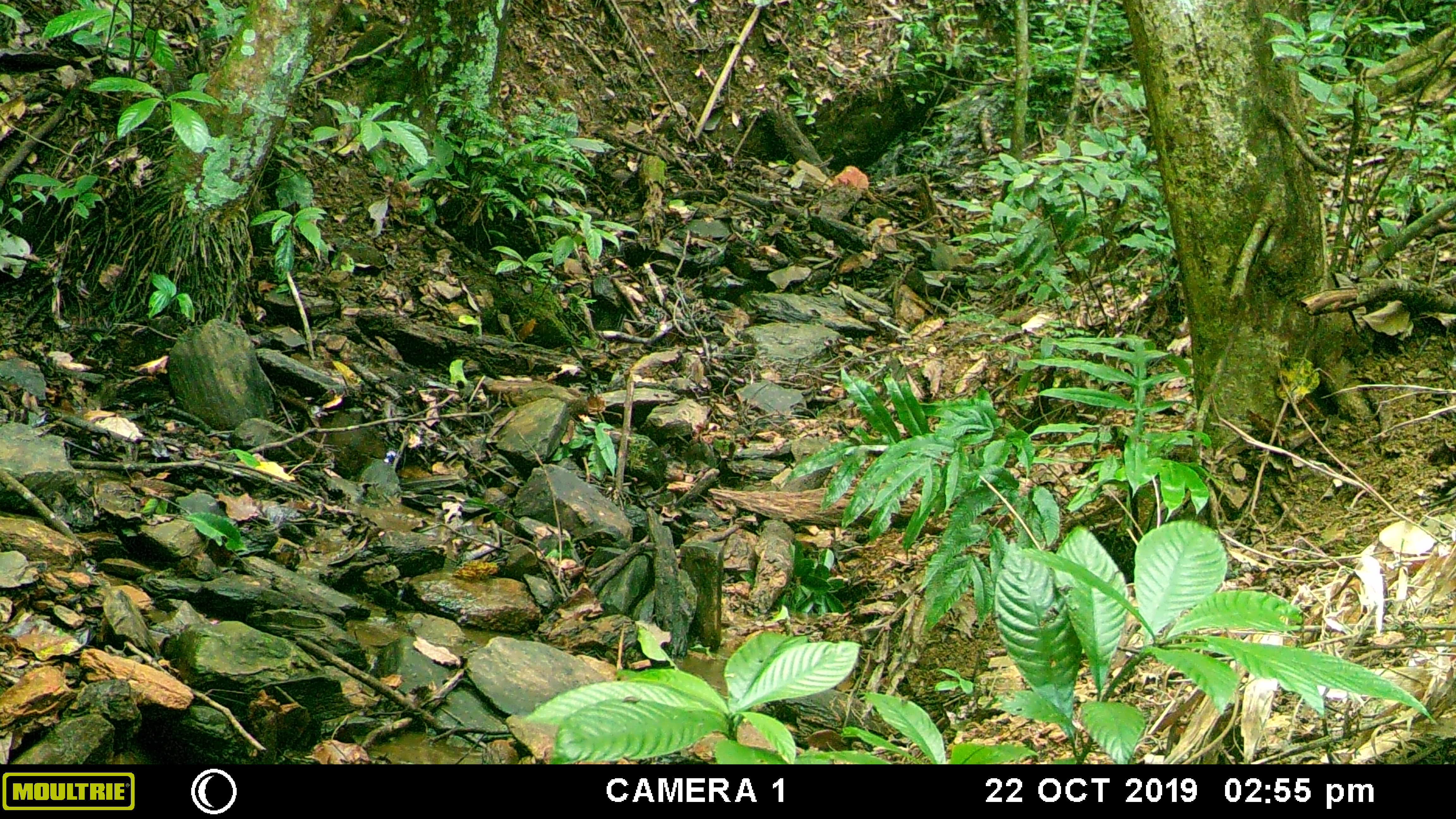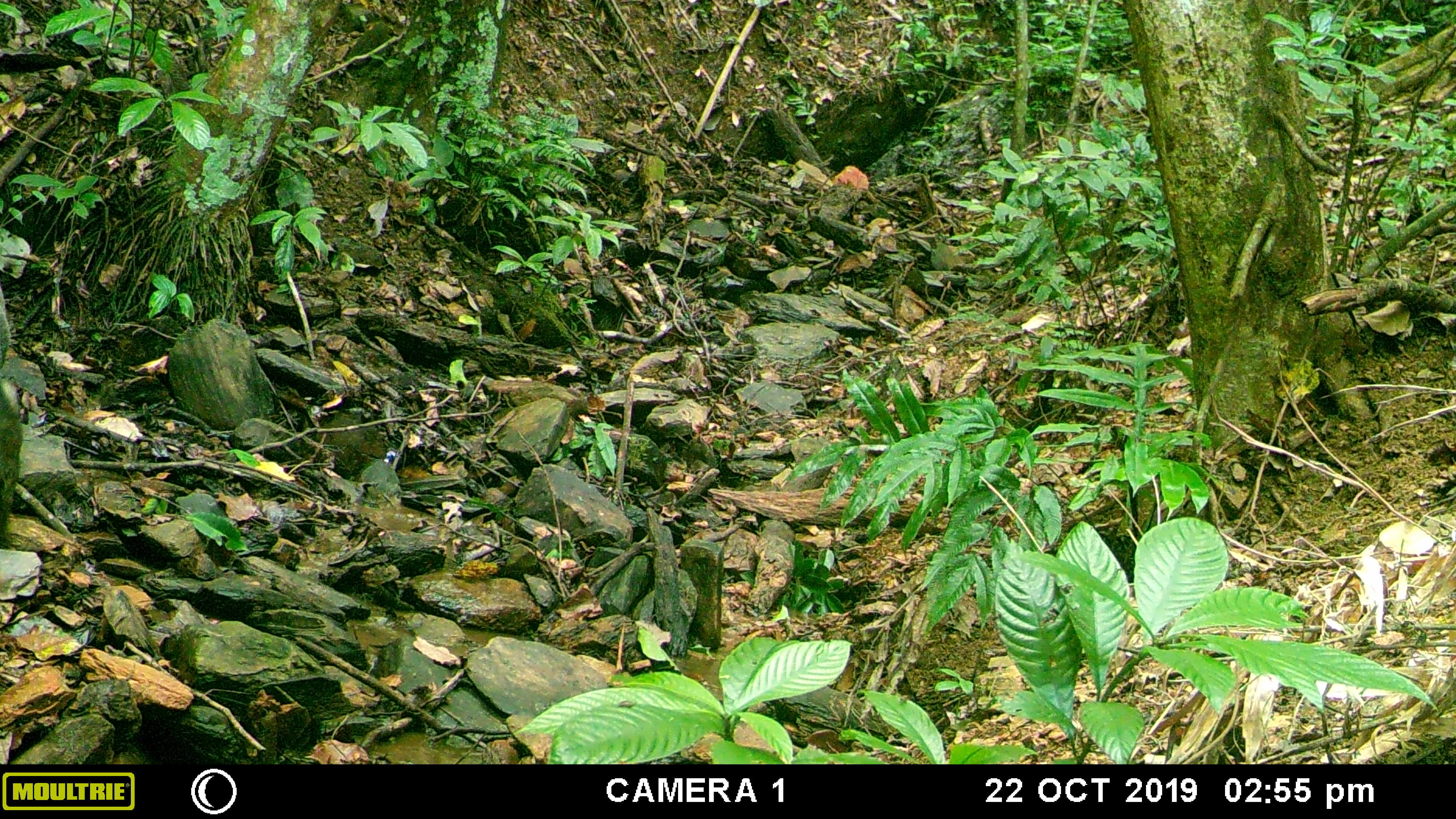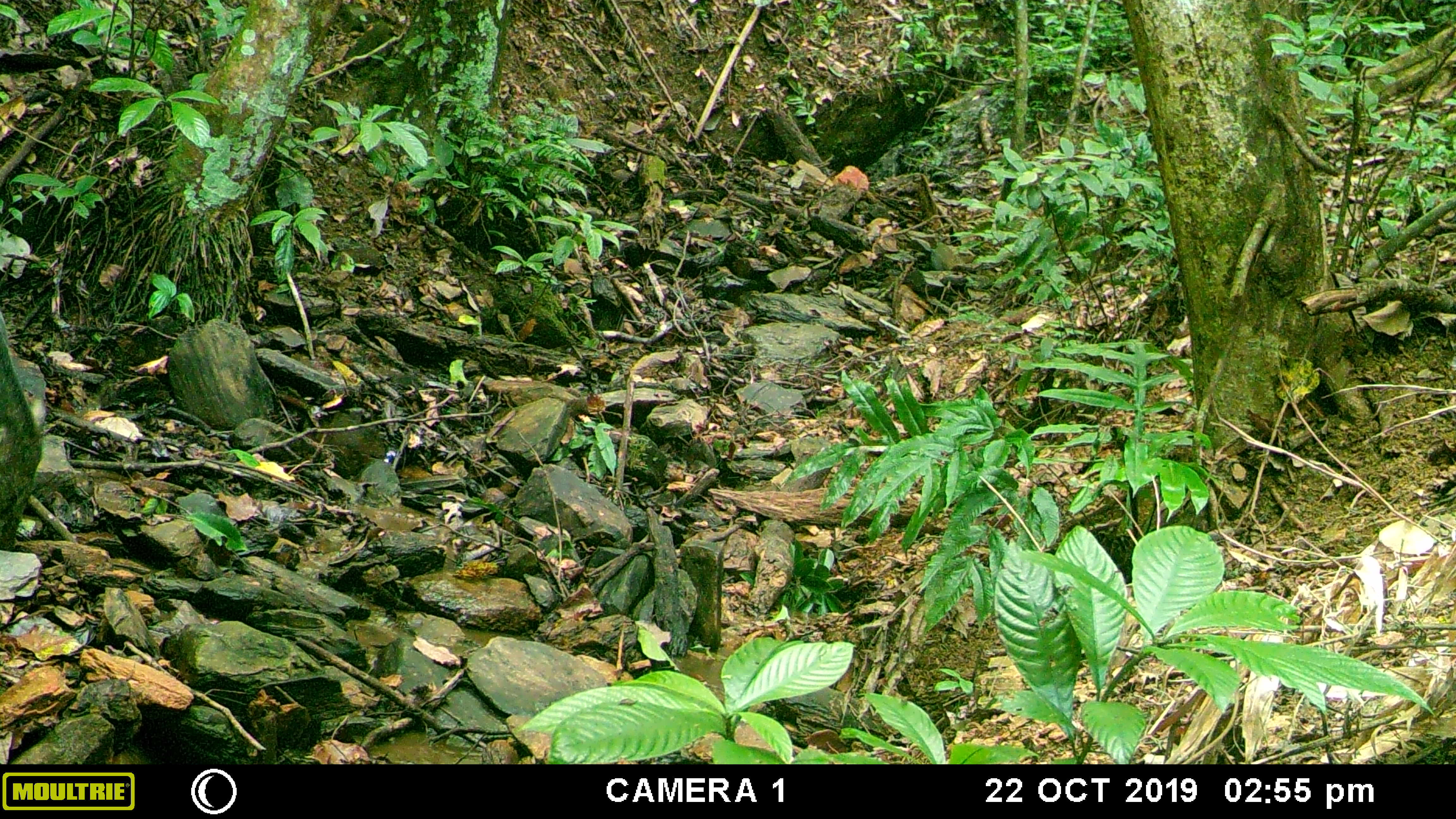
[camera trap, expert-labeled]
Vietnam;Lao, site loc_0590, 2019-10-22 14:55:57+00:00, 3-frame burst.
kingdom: Animalia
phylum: Chordata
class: Mammalia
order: Artiodactyla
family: Suidae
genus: Sus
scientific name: Sus scrofa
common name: eurasian wild pig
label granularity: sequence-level